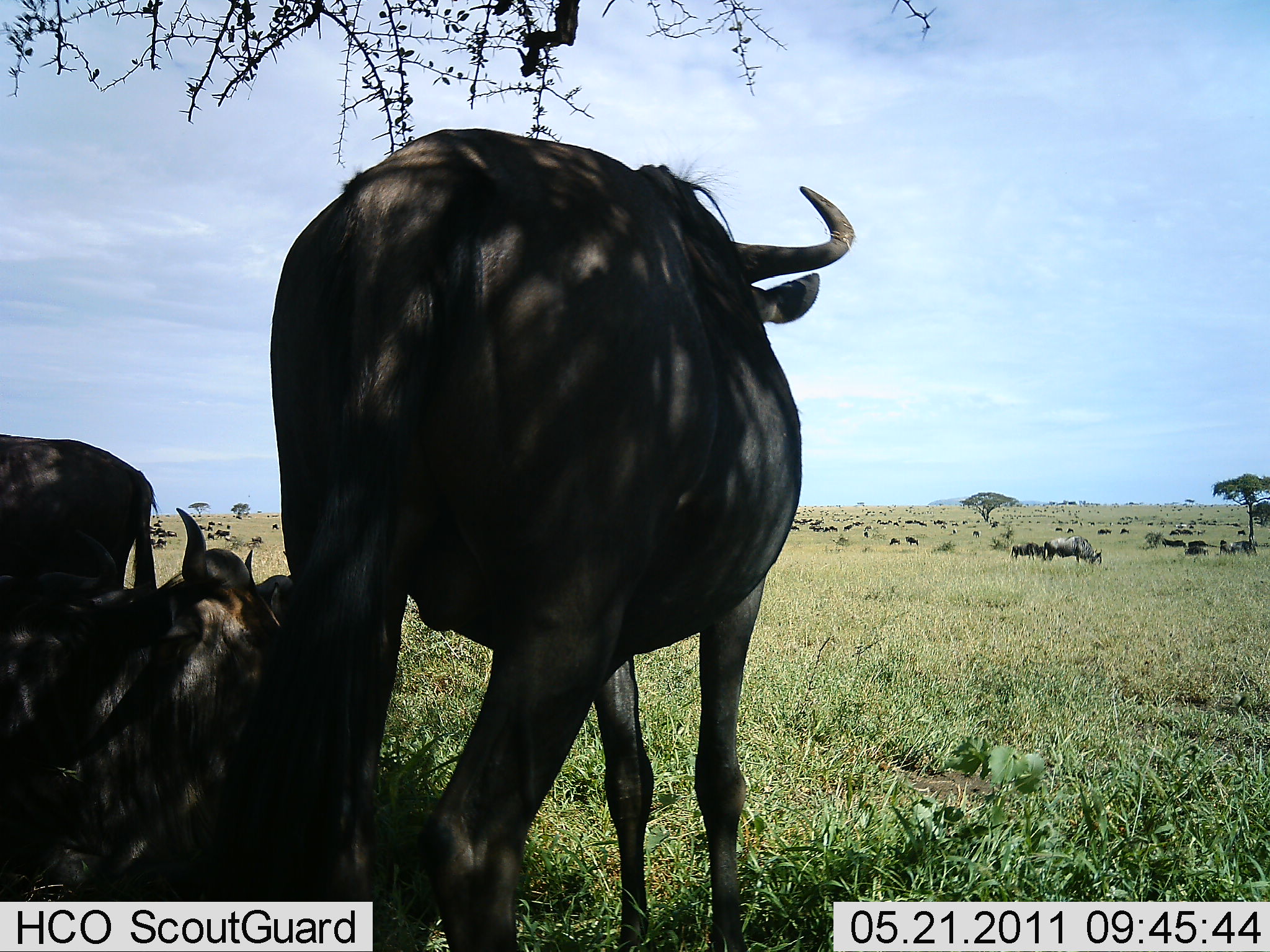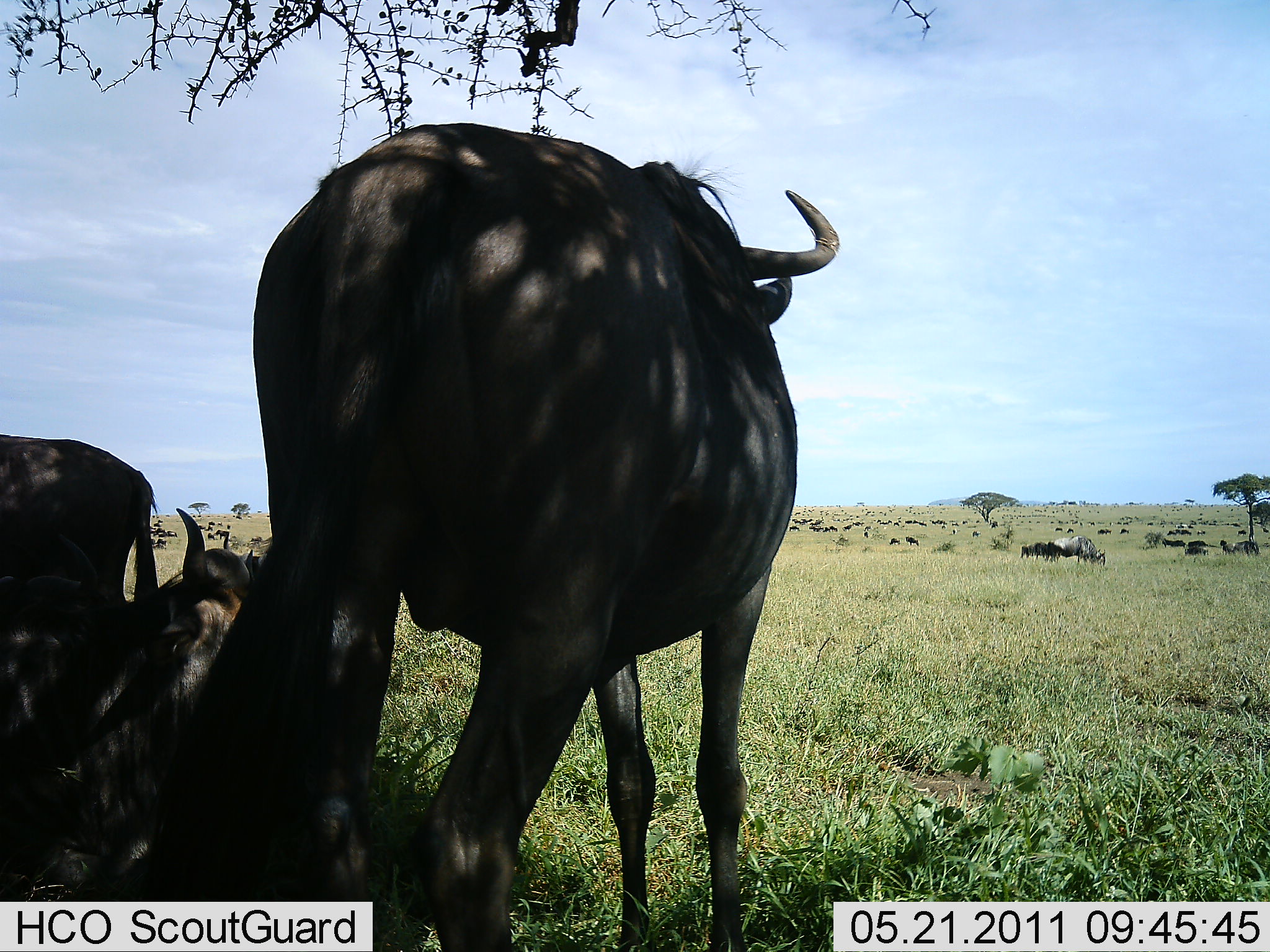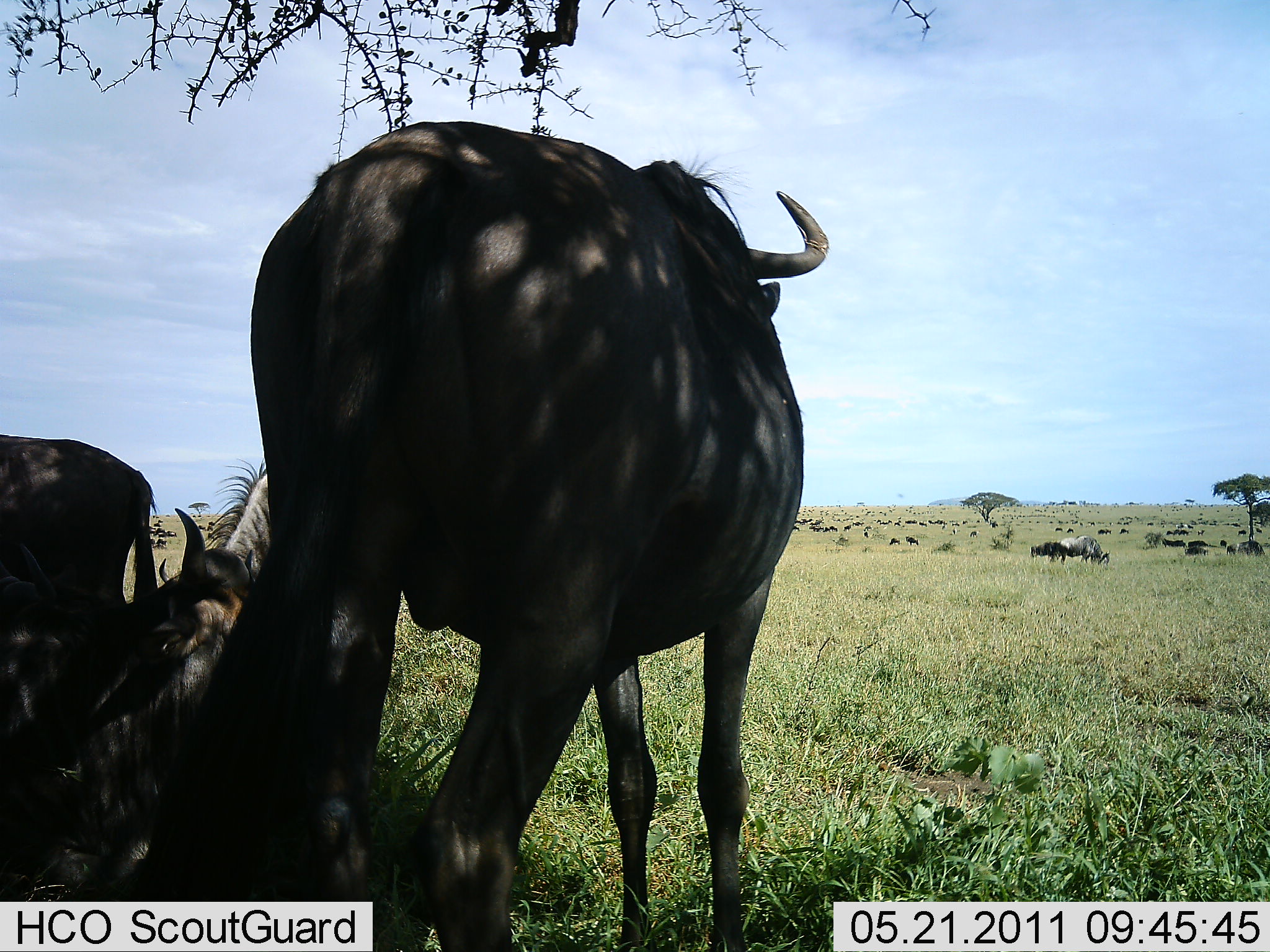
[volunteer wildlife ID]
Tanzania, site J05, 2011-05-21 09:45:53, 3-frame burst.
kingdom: Animalia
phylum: Chordata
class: Mammalia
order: Artiodactyla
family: Bovidae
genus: Connochaetes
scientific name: Connochaetes taurinus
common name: blue wildebeest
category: wildebeest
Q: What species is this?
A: Wildebeest (blue wildebeest) (Connochaetes taurinus).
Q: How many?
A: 51+.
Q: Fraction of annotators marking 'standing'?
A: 91%.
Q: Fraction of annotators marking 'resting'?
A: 73%.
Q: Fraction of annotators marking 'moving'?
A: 45%.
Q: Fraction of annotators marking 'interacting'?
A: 0%.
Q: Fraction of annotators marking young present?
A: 0%.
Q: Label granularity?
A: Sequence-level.